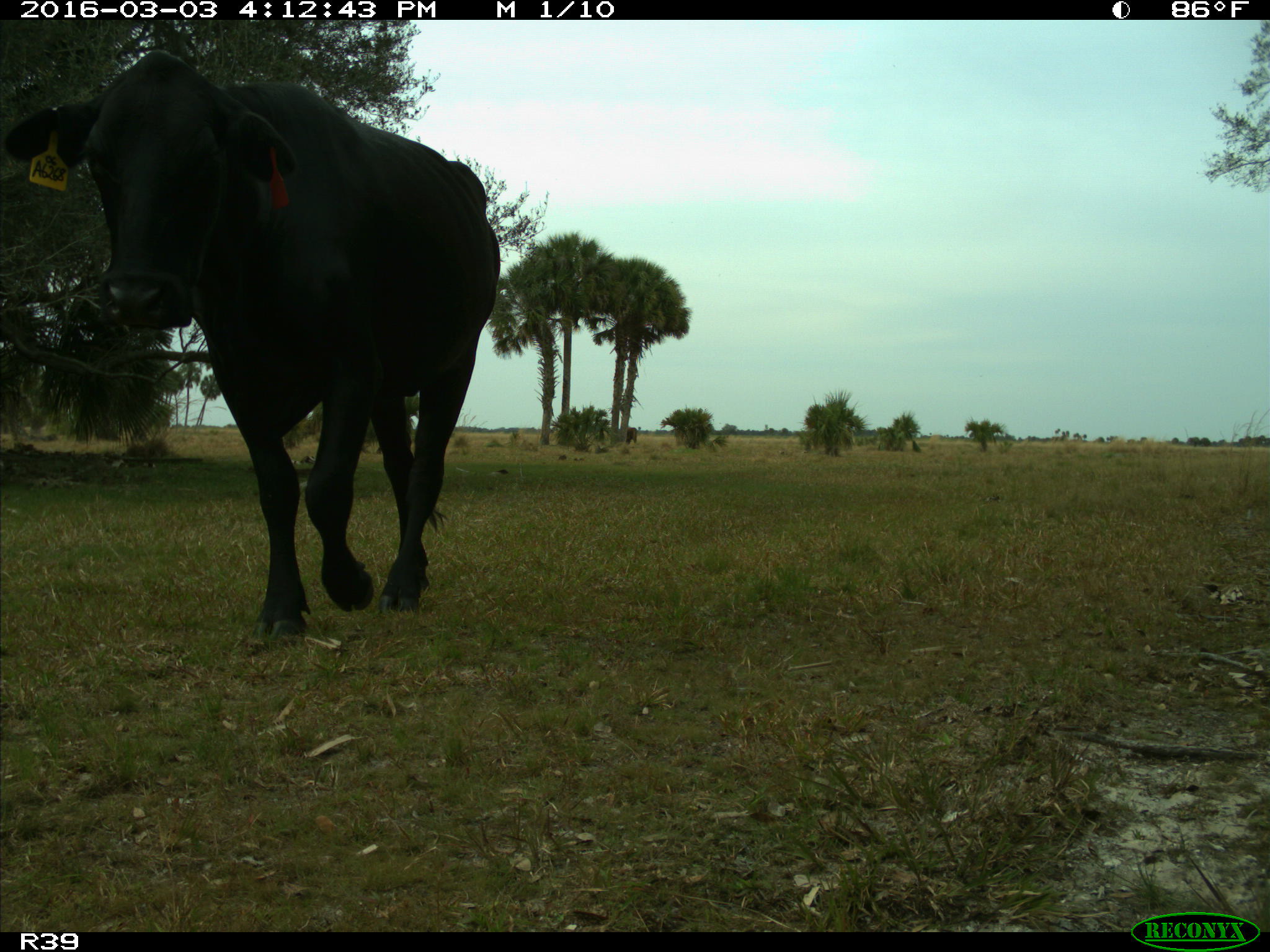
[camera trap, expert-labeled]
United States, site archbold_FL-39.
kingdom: Animalia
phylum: Chordata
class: Mammalia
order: Artiodactyla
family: Bovidae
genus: Bos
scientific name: Bos taurus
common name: domestic cow